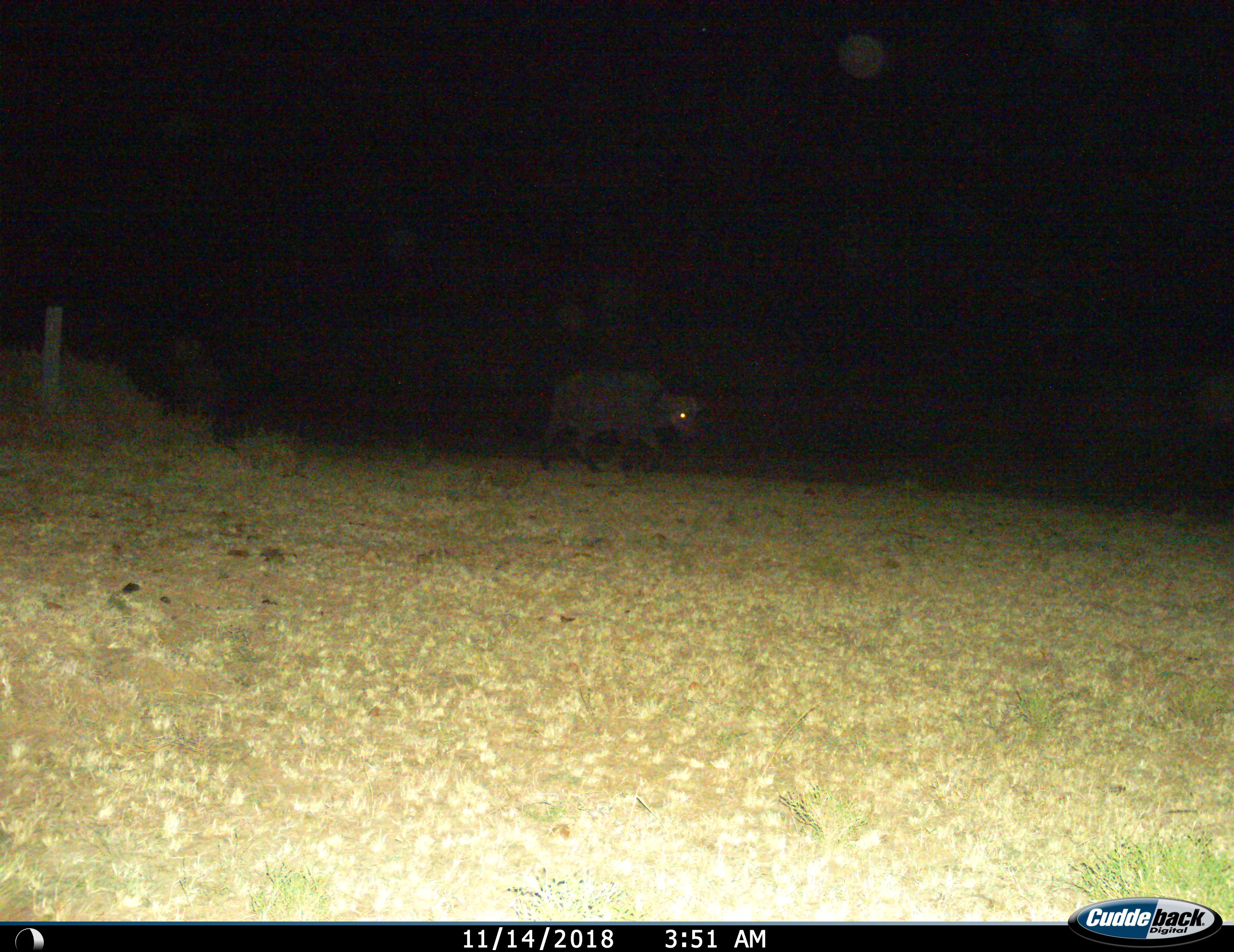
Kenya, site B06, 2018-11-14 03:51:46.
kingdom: Animalia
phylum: Chordata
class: Mammalia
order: Artiodactyla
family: Bovidae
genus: Syncerus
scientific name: Syncerus caffer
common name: cape buffalo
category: buffalo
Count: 1.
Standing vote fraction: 25%.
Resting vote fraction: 0%.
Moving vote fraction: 75%.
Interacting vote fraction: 0%.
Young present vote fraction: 0%.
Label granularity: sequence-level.